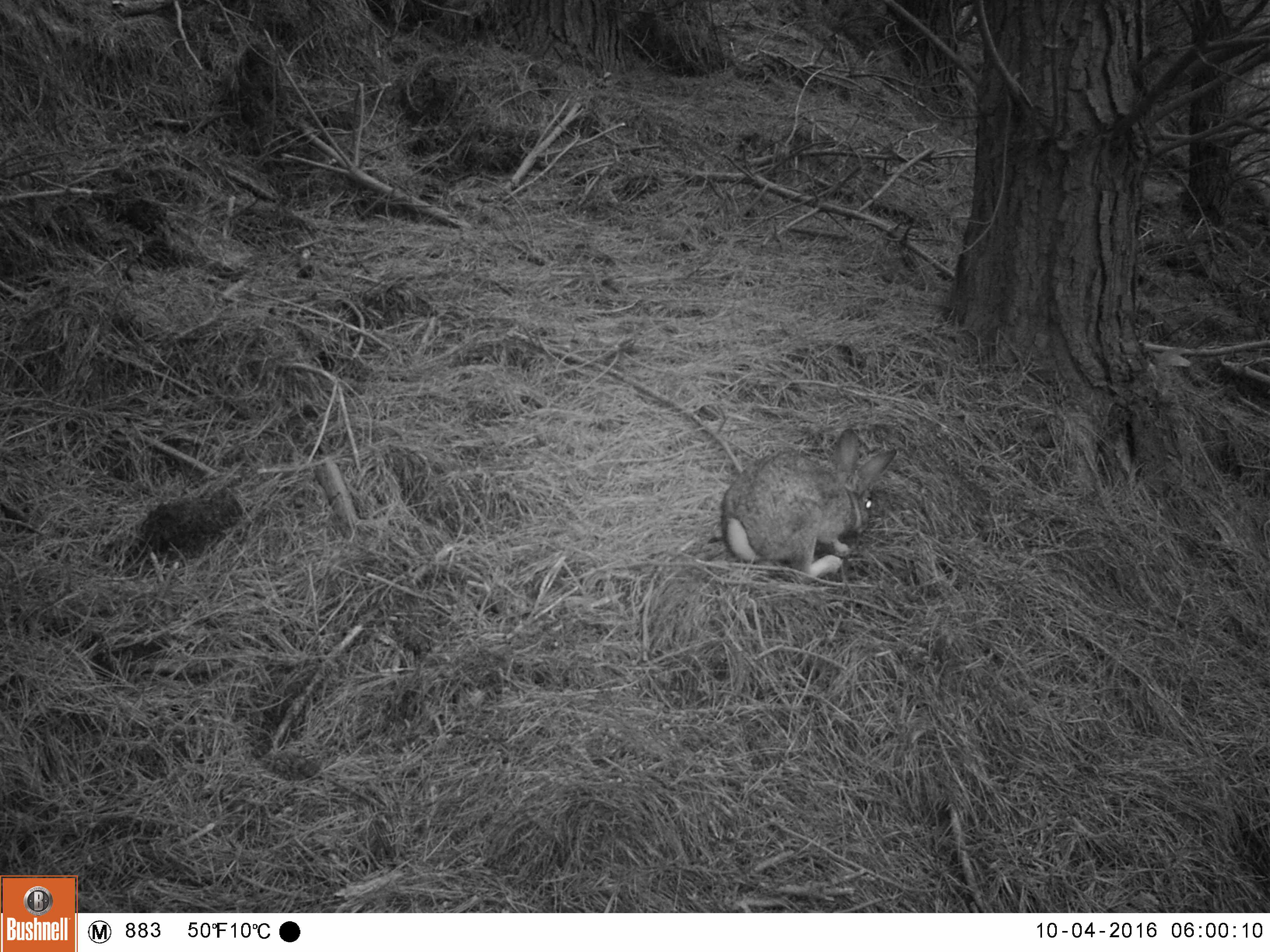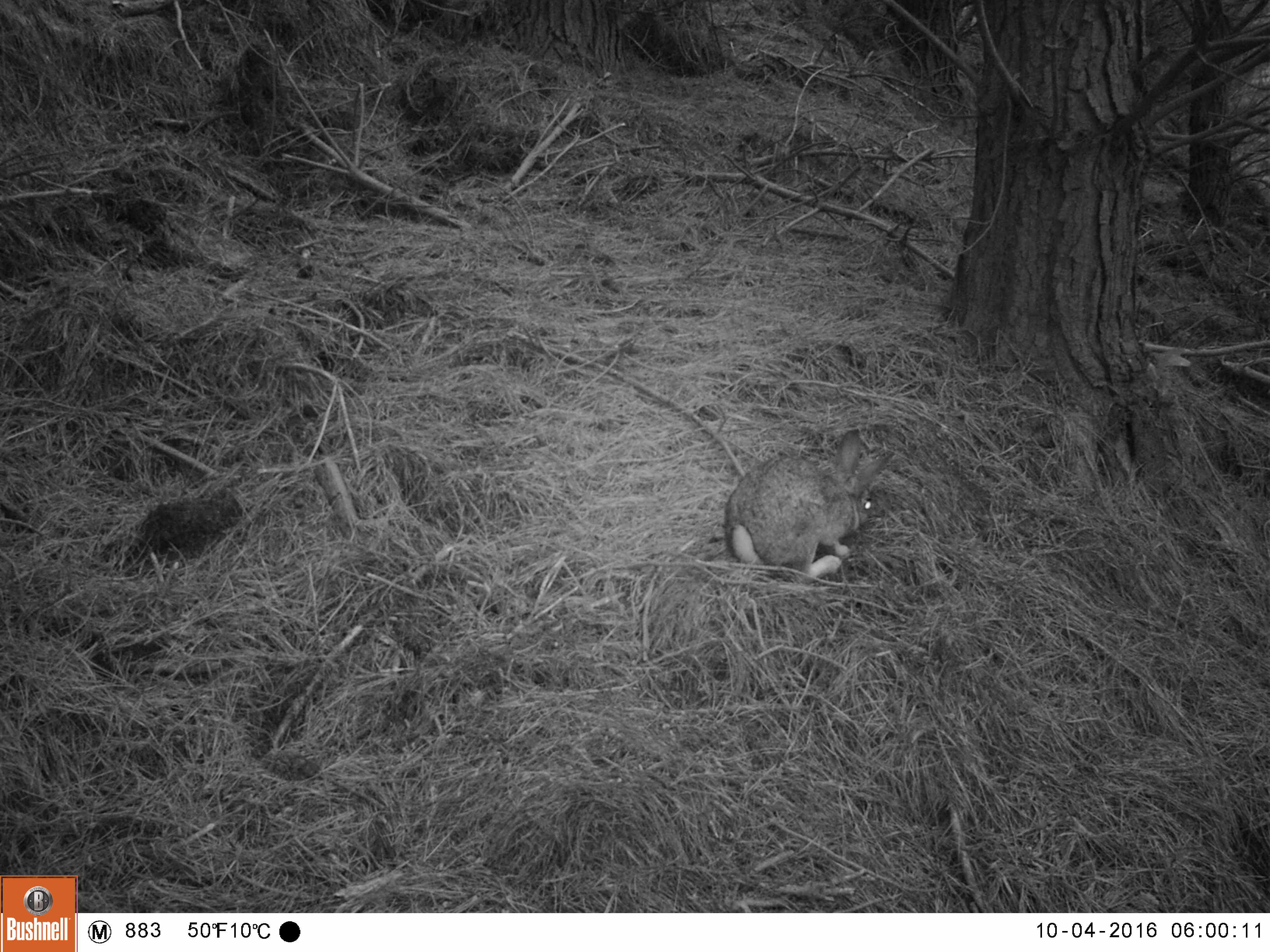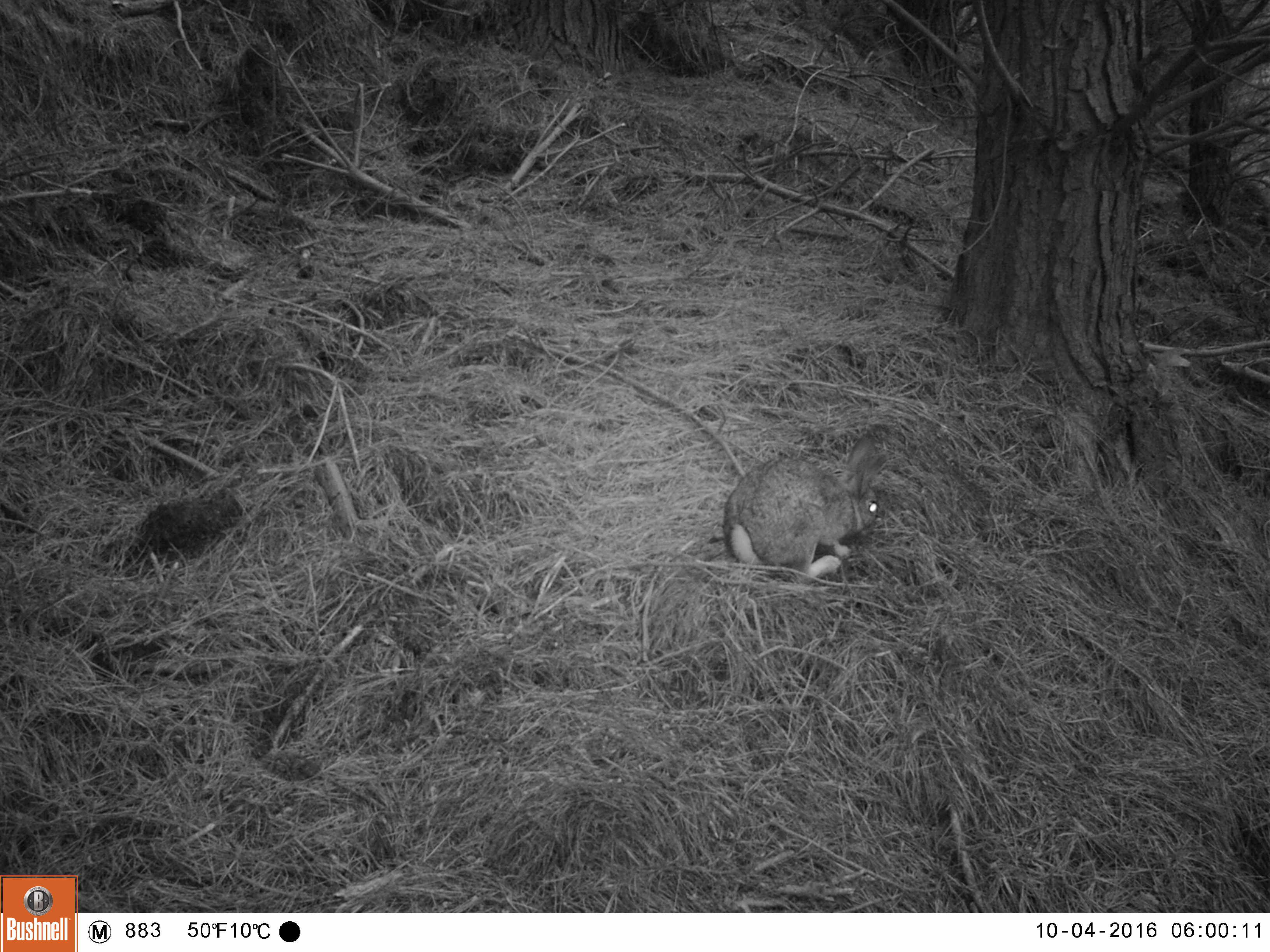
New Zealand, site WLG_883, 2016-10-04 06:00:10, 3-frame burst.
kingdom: Animalia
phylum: Chordata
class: Mammalia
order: Lagomorpha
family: Leporidae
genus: Oryctolagus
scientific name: Oryctolagus cuniculus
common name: european rabbit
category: rabbit